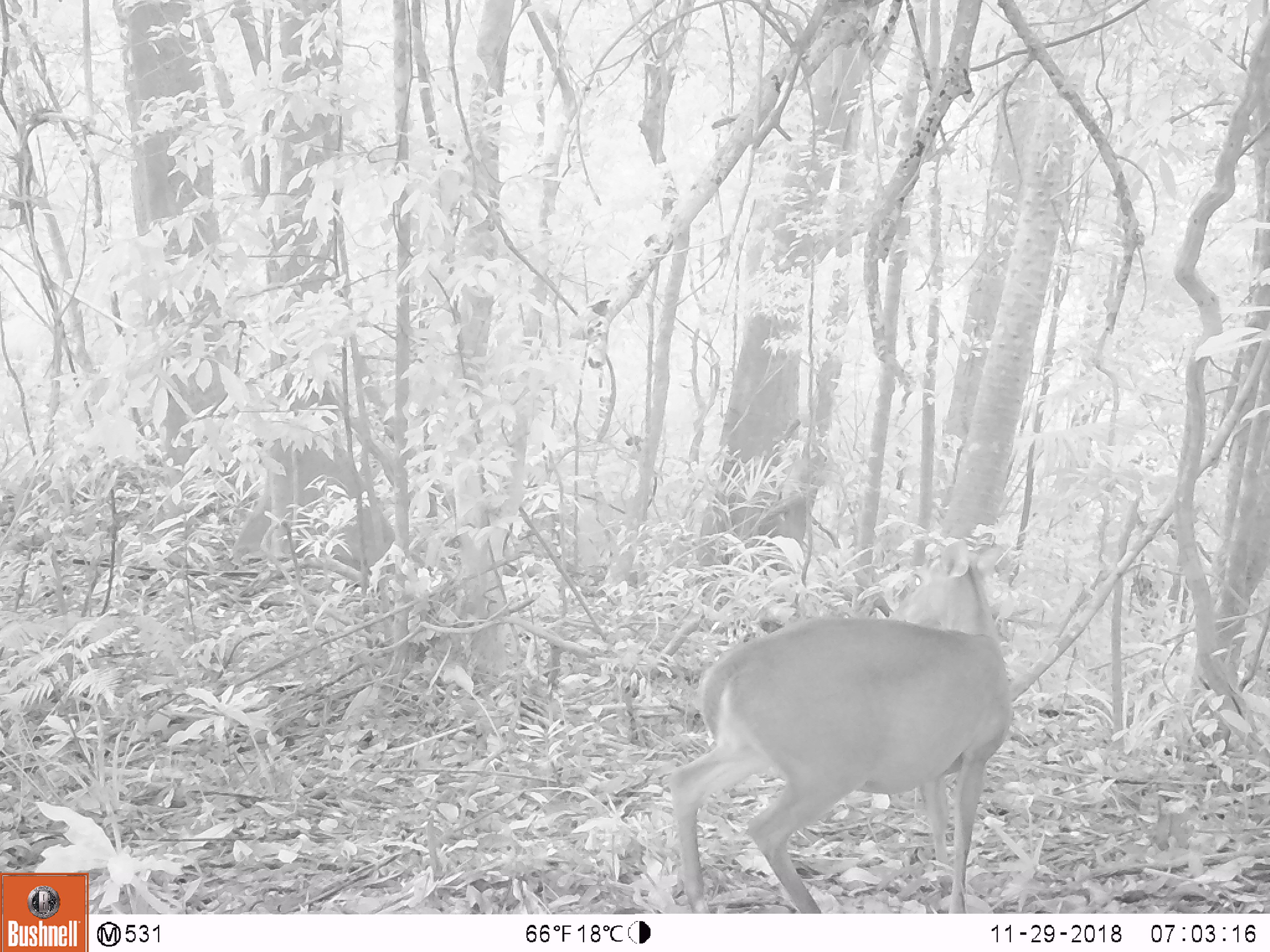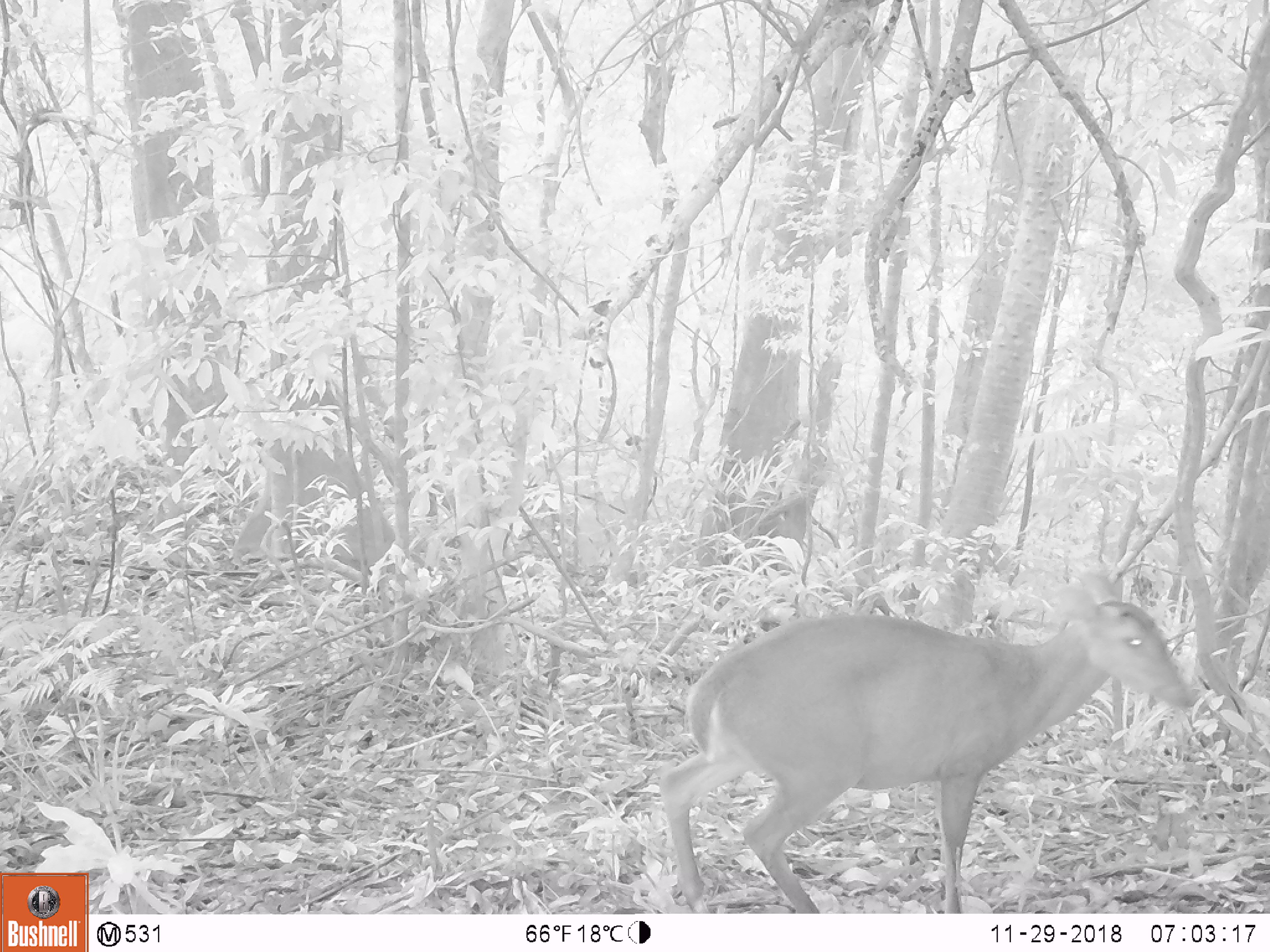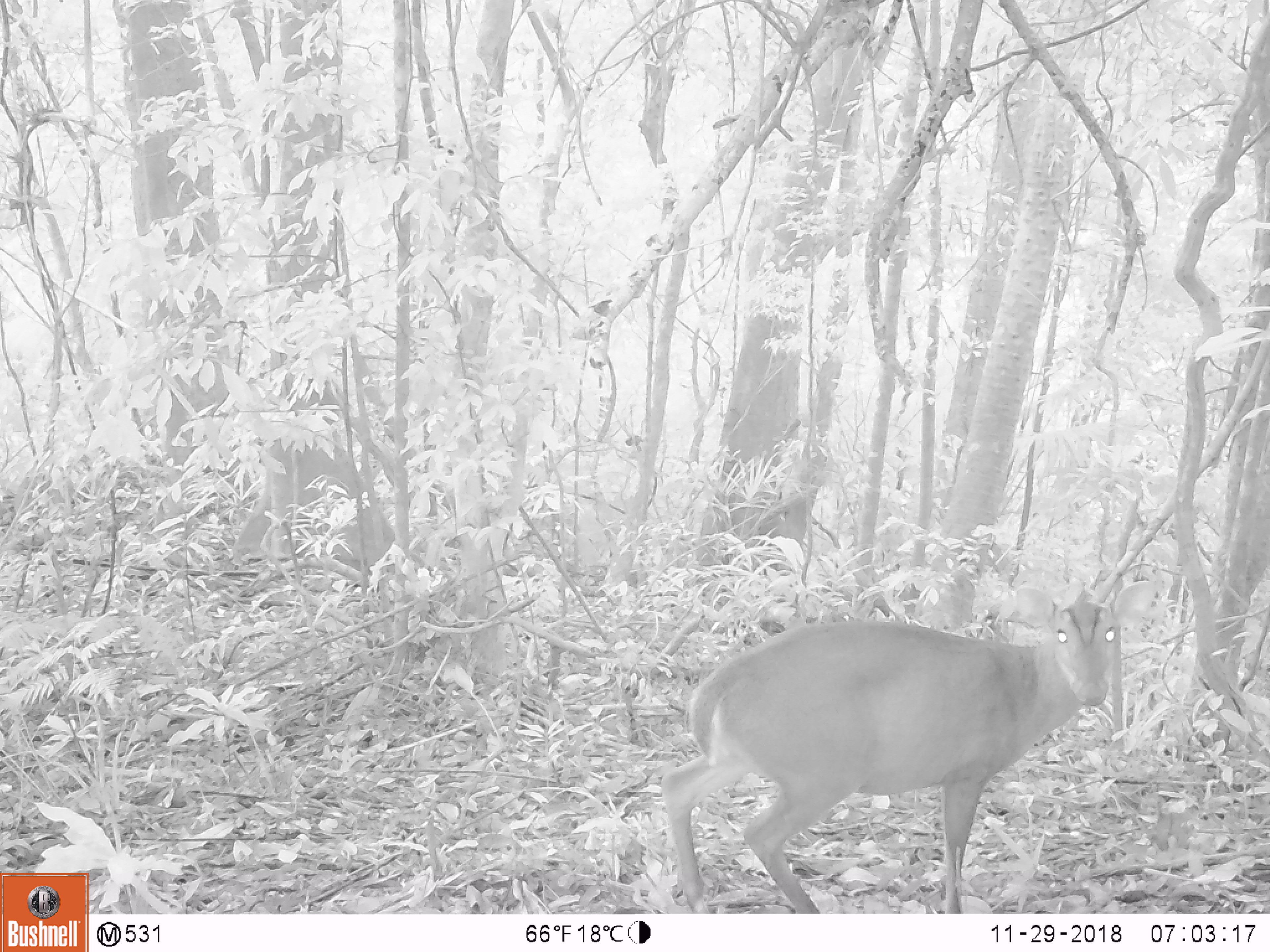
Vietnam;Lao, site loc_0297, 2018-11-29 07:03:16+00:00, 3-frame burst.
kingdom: Animalia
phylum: Chordata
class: Mammalia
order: Artiodactyla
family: Cervidae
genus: Muntiacus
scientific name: Muntiacus vuquangensis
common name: large-antlered muntjac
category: large antlered muntjac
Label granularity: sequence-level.